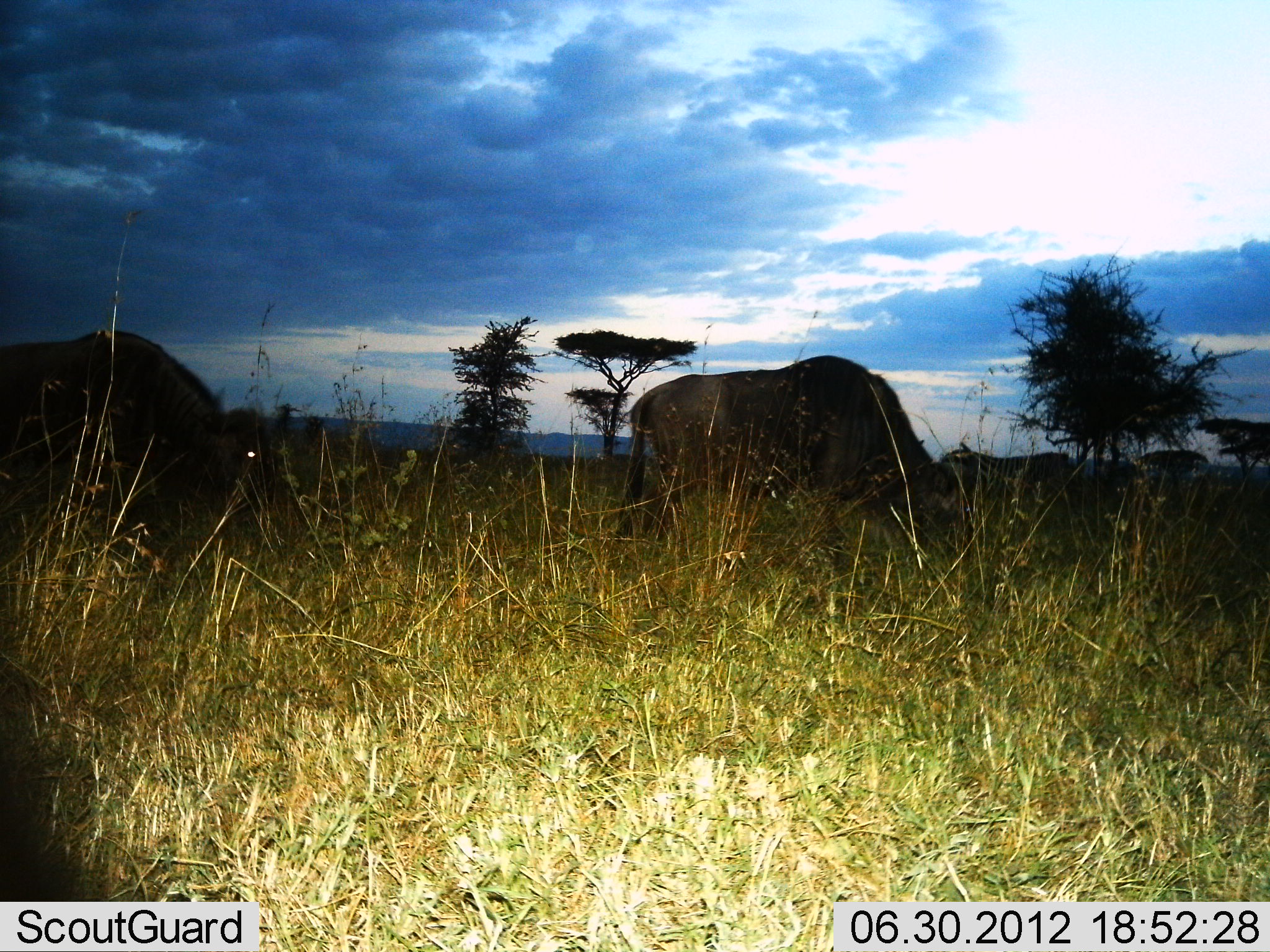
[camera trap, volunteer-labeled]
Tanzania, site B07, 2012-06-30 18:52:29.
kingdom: Animalia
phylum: Chordata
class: Mammalia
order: Artiodactyla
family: Bovidae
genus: Connochaetes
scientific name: Connochaetes taurinus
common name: blue wildebeest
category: wildebeest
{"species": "wildebeest (blue wildebeest) (Connochaetes taurinus)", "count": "2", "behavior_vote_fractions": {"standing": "17%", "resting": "0%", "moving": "0%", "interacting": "0%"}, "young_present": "0%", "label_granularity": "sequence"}